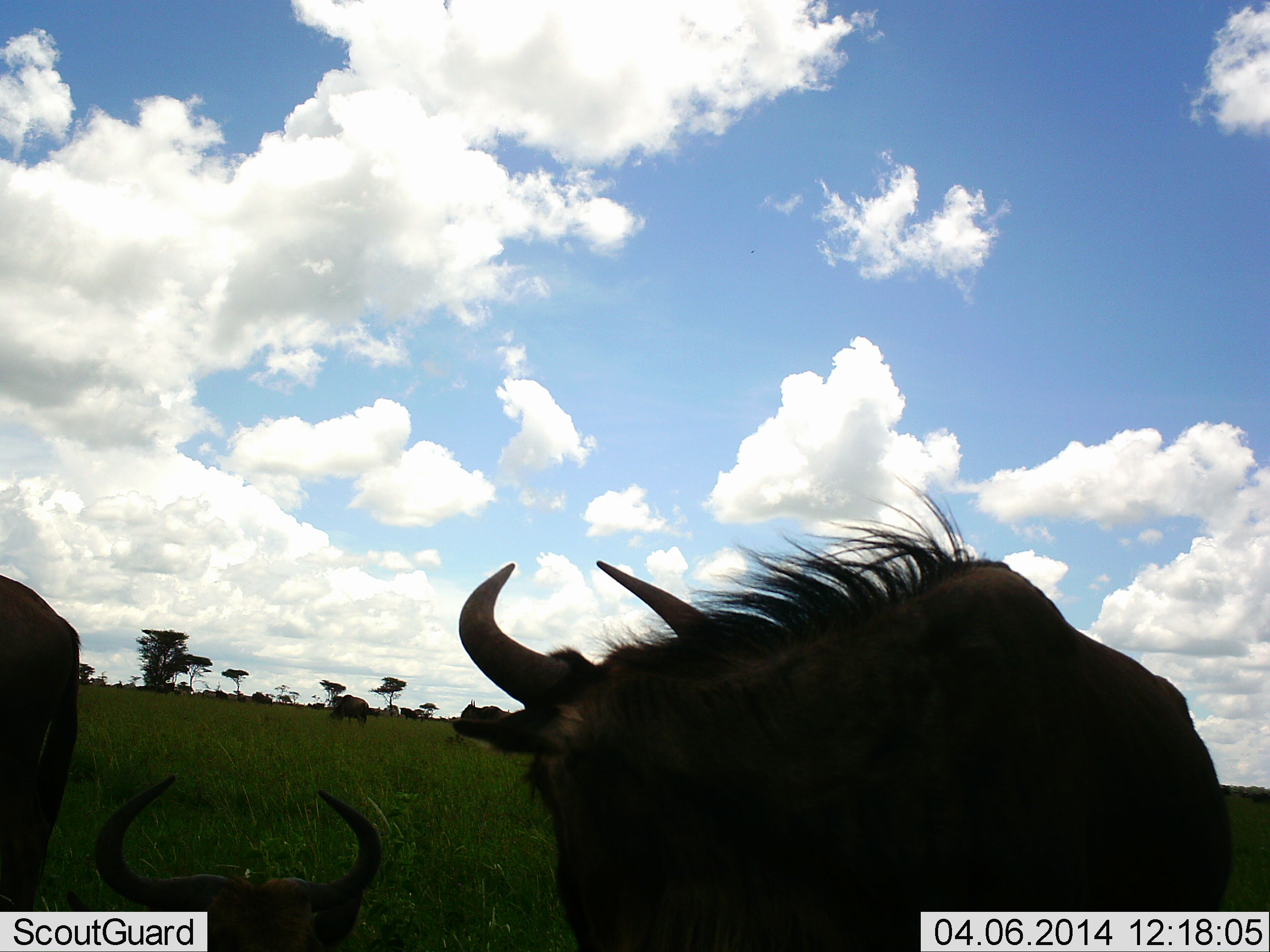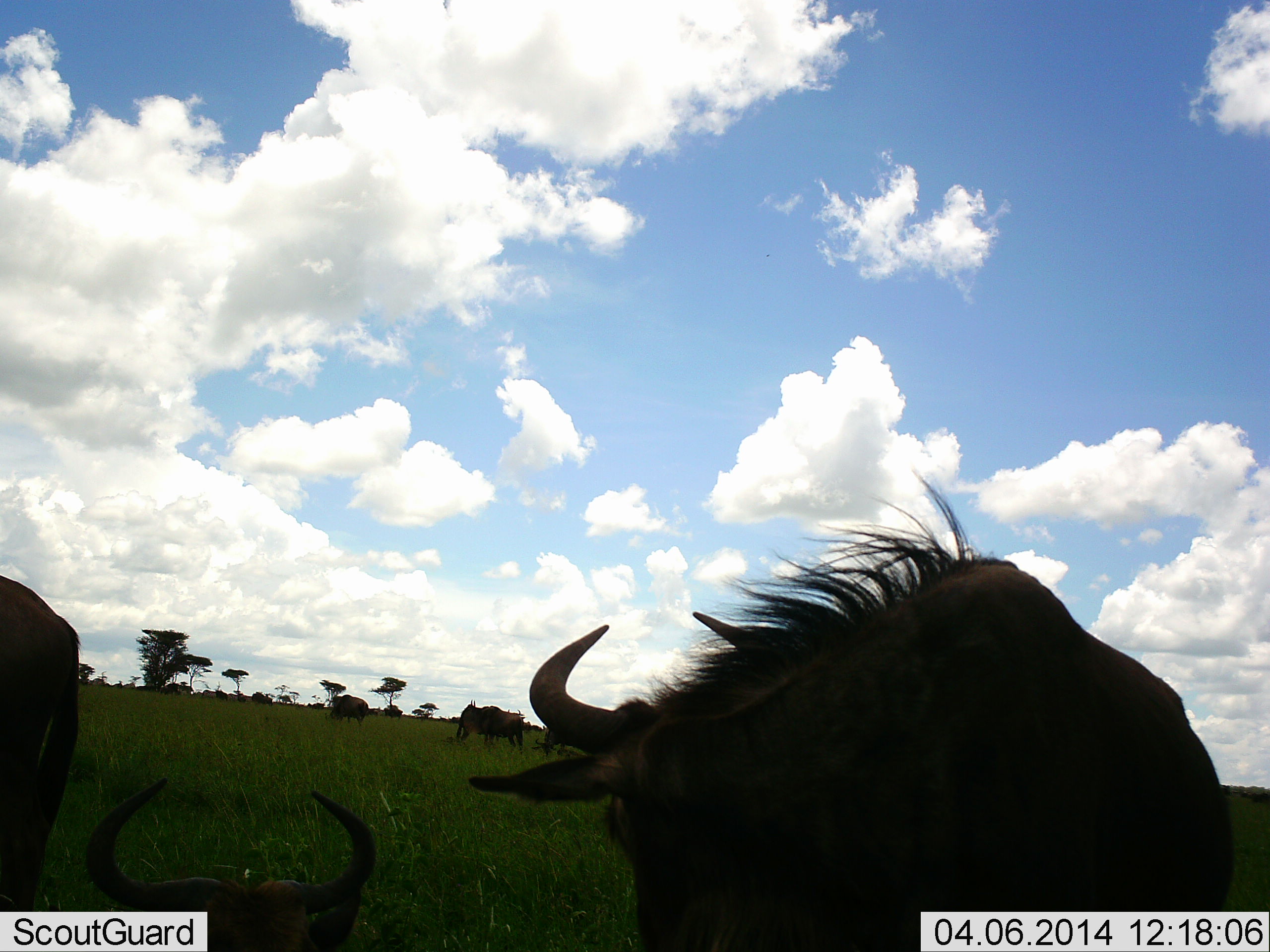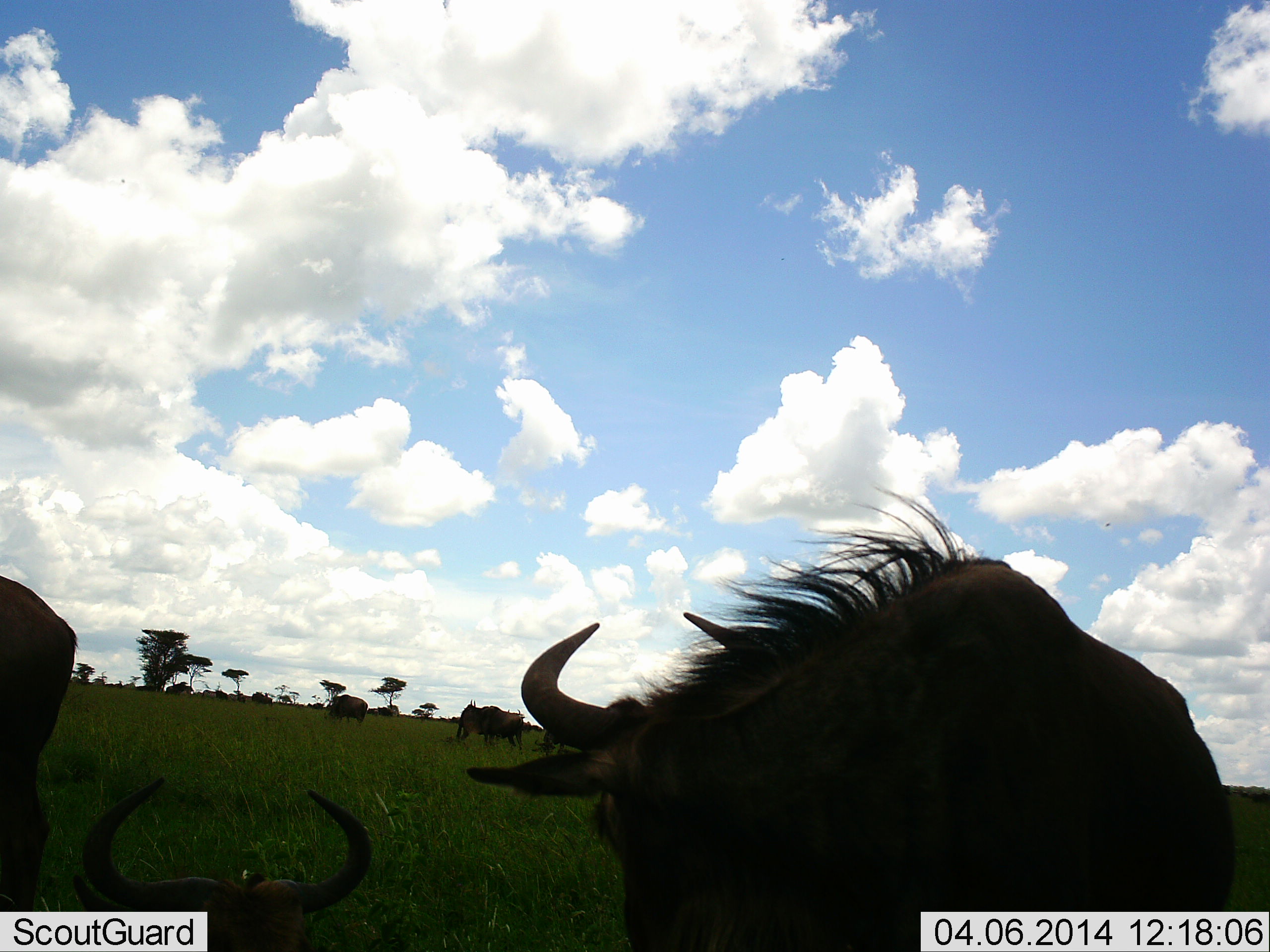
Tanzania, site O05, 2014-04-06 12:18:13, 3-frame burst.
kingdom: Animalia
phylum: Chordata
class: Mammalia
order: Artiodactyla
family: Bovidae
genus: Connochaetes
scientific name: Connochaetes taurinus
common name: blue wildebeest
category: wildebeest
Wildebeest (blue wildebeest) (Connochaetes taurinus), count 10. Behavior (volunteer vote fractions): standing 90%, resting 80%, moving 60%, interacting 0%. Young present (vote fraction): 0%. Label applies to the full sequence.